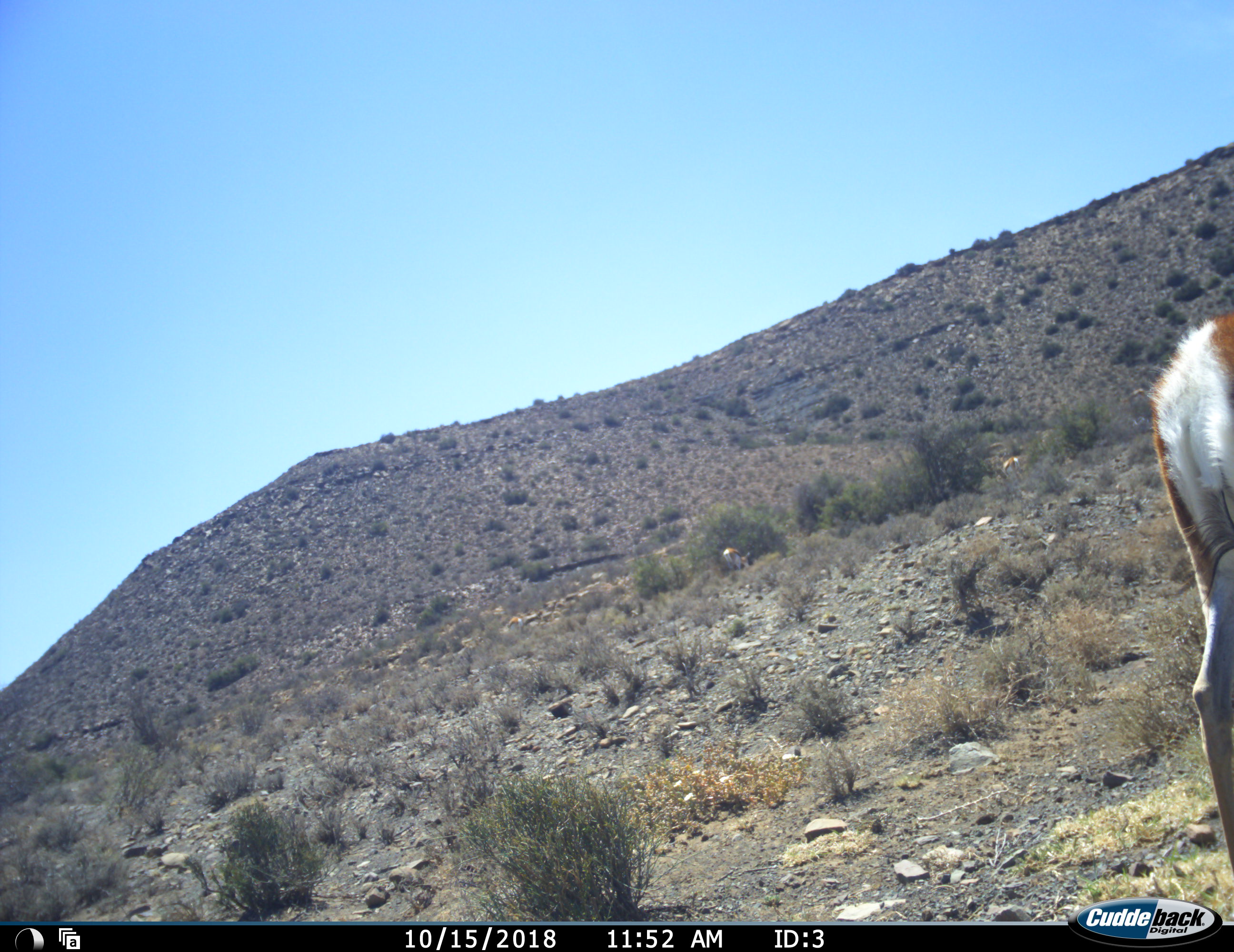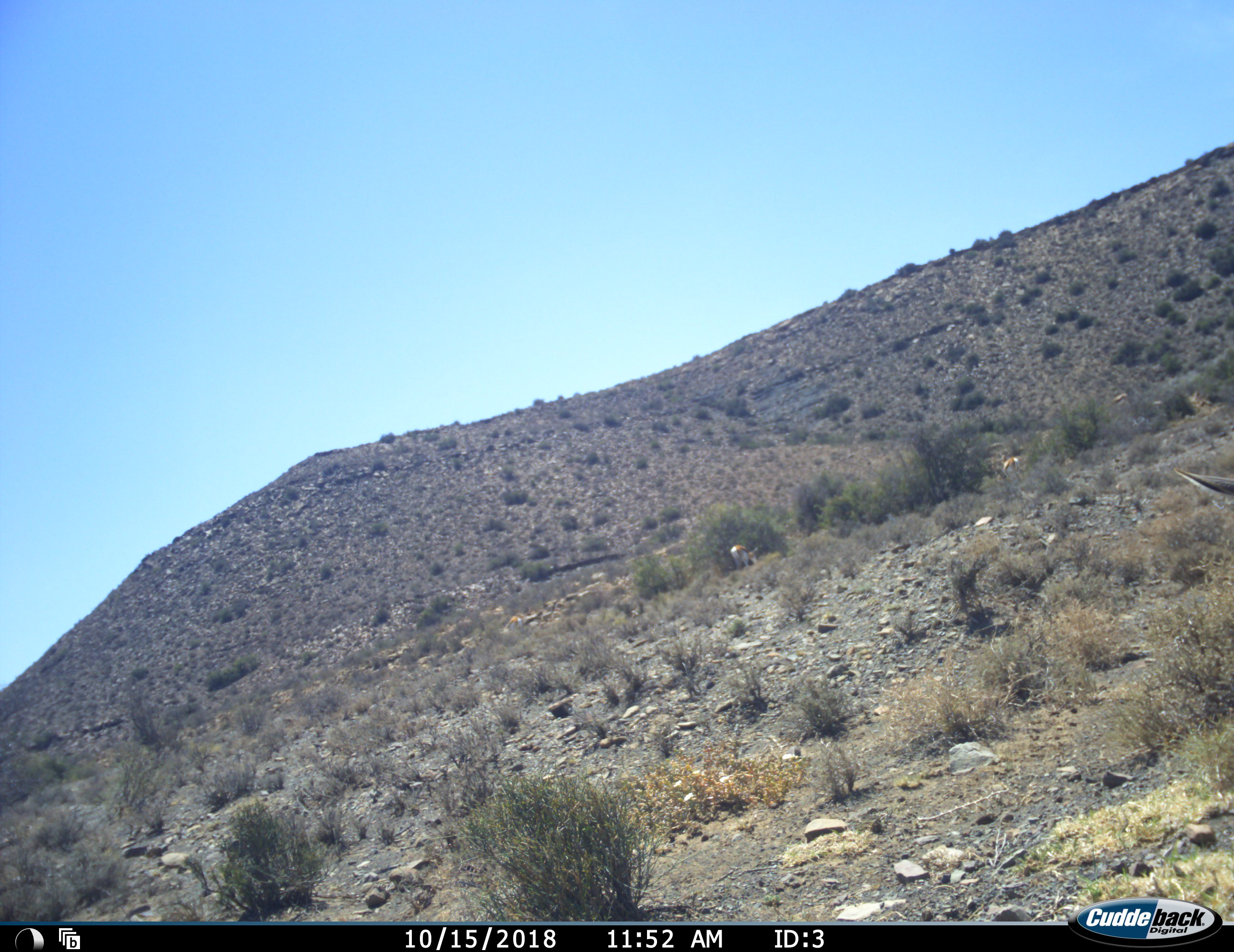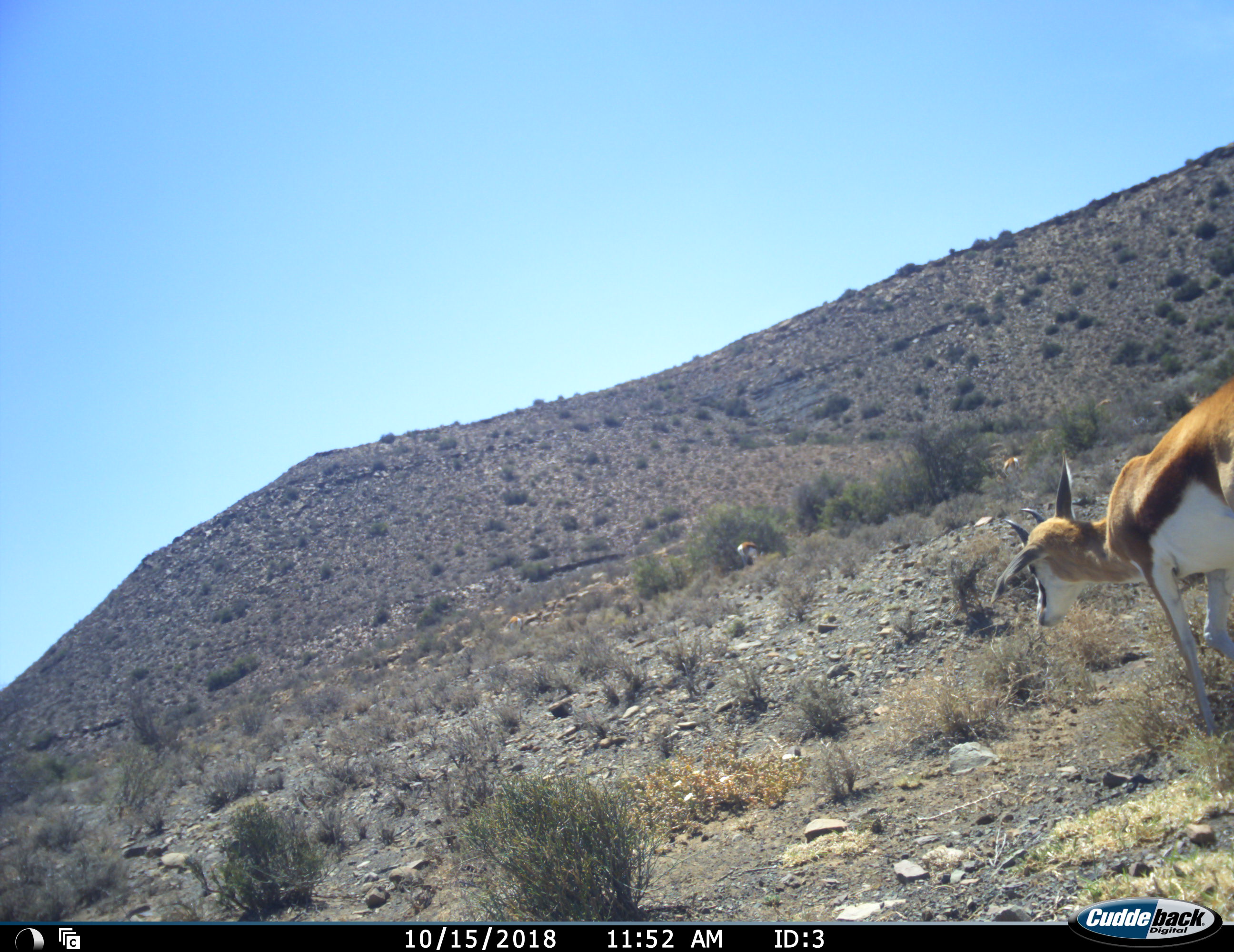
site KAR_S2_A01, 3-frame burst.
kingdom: Animalia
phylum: Chordata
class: Mammalia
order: Artiodactyla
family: Bovidae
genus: Antidorcas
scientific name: Antidorcas marsupialis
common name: springbok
Springbok (Antidorcas marsupialis), count 3. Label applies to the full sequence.